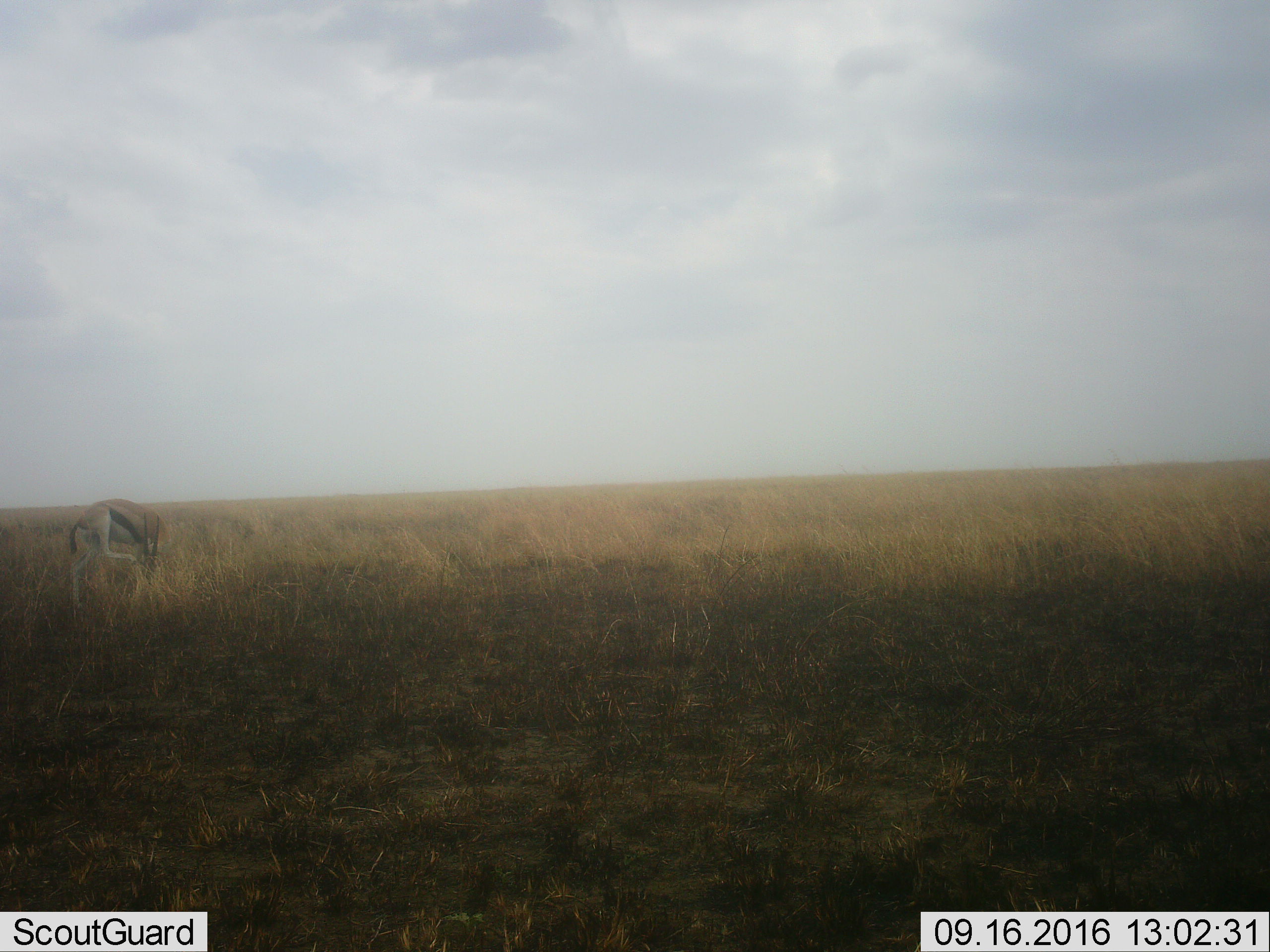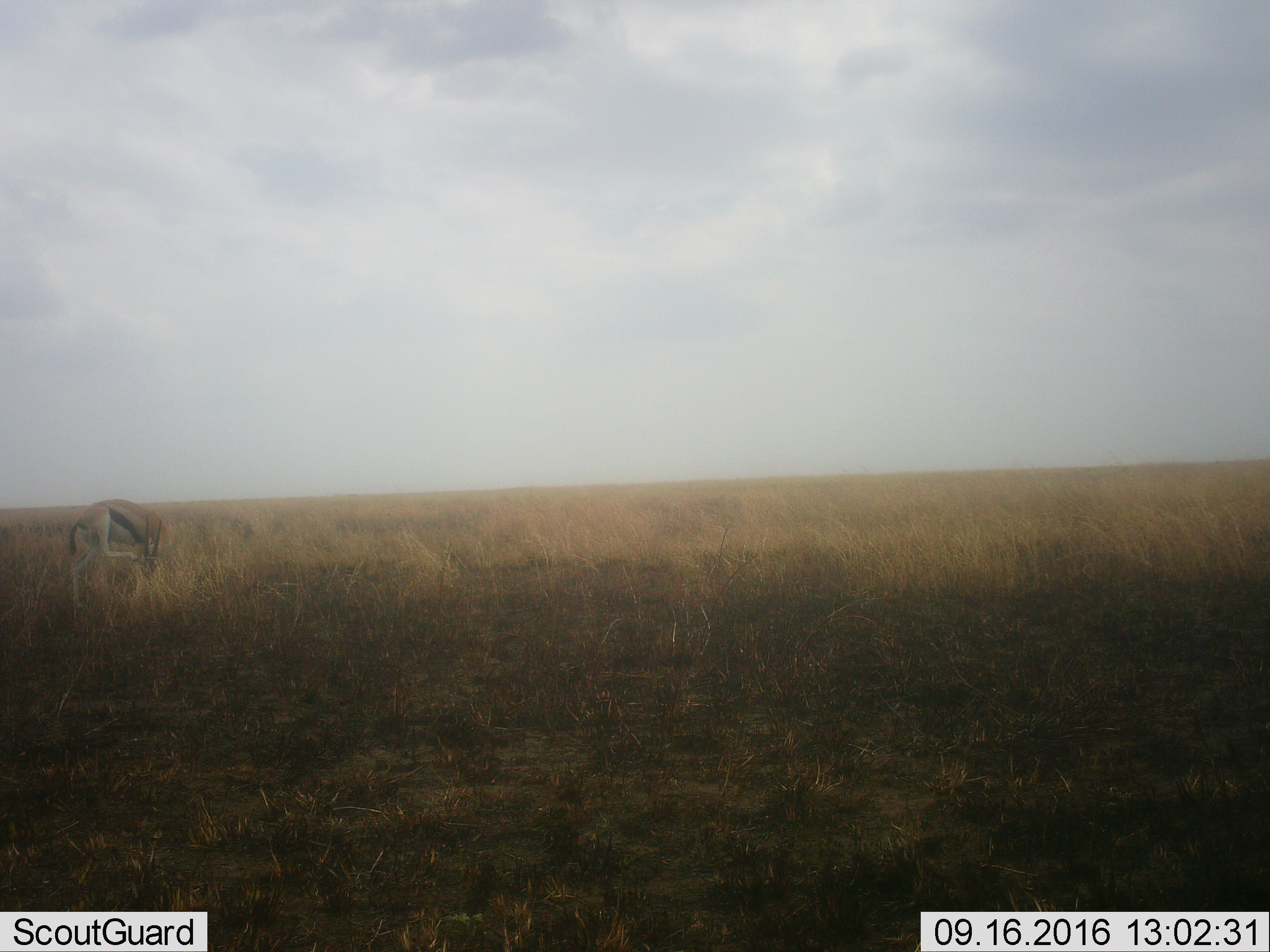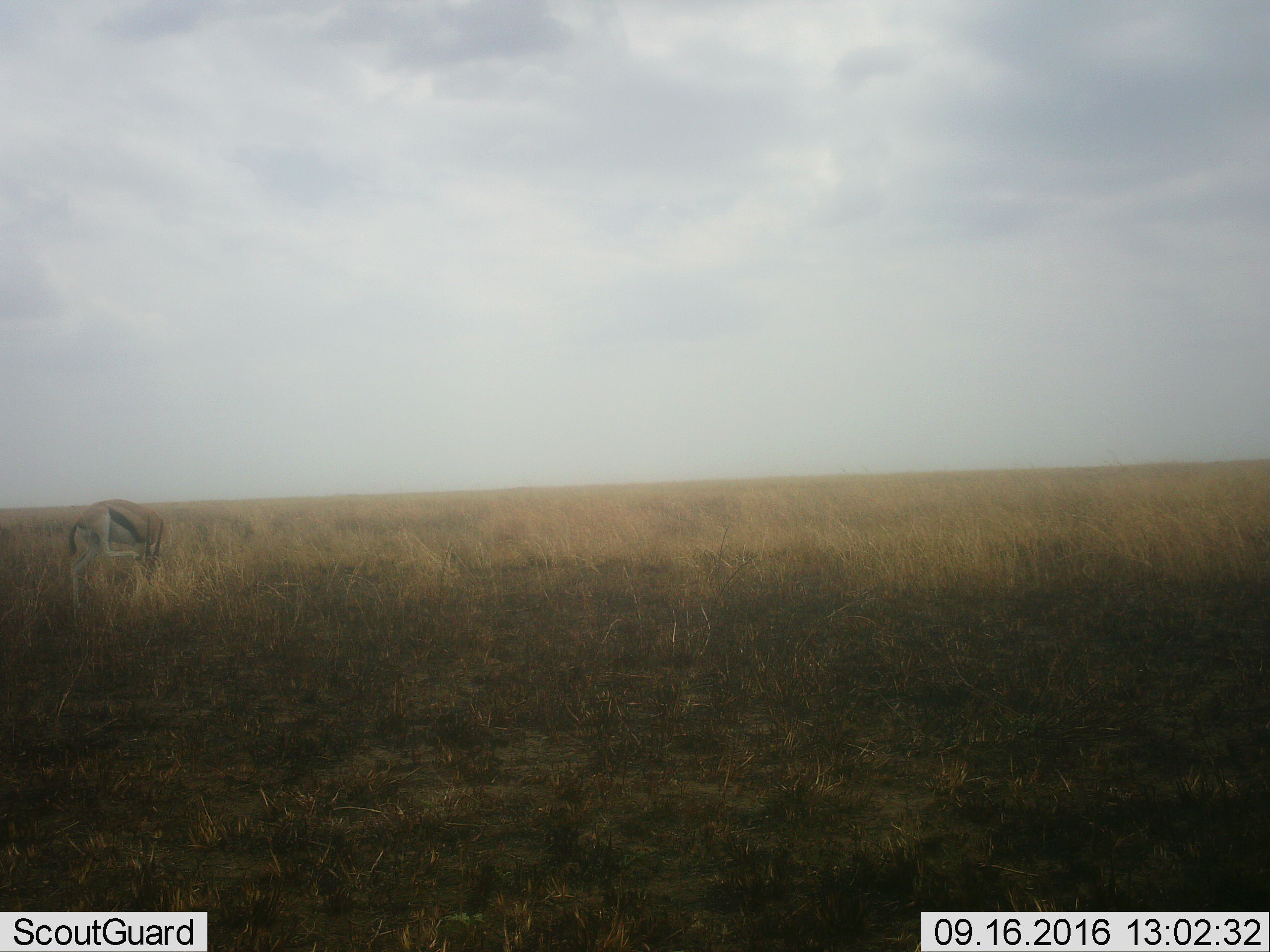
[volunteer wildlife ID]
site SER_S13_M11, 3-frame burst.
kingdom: Animalia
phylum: Chordata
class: Mammalia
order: Artiodactyla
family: Bovidae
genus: Eudorcas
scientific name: Eudorcas thomsonii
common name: thomson's gazelle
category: gazellethomsons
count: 1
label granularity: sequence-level